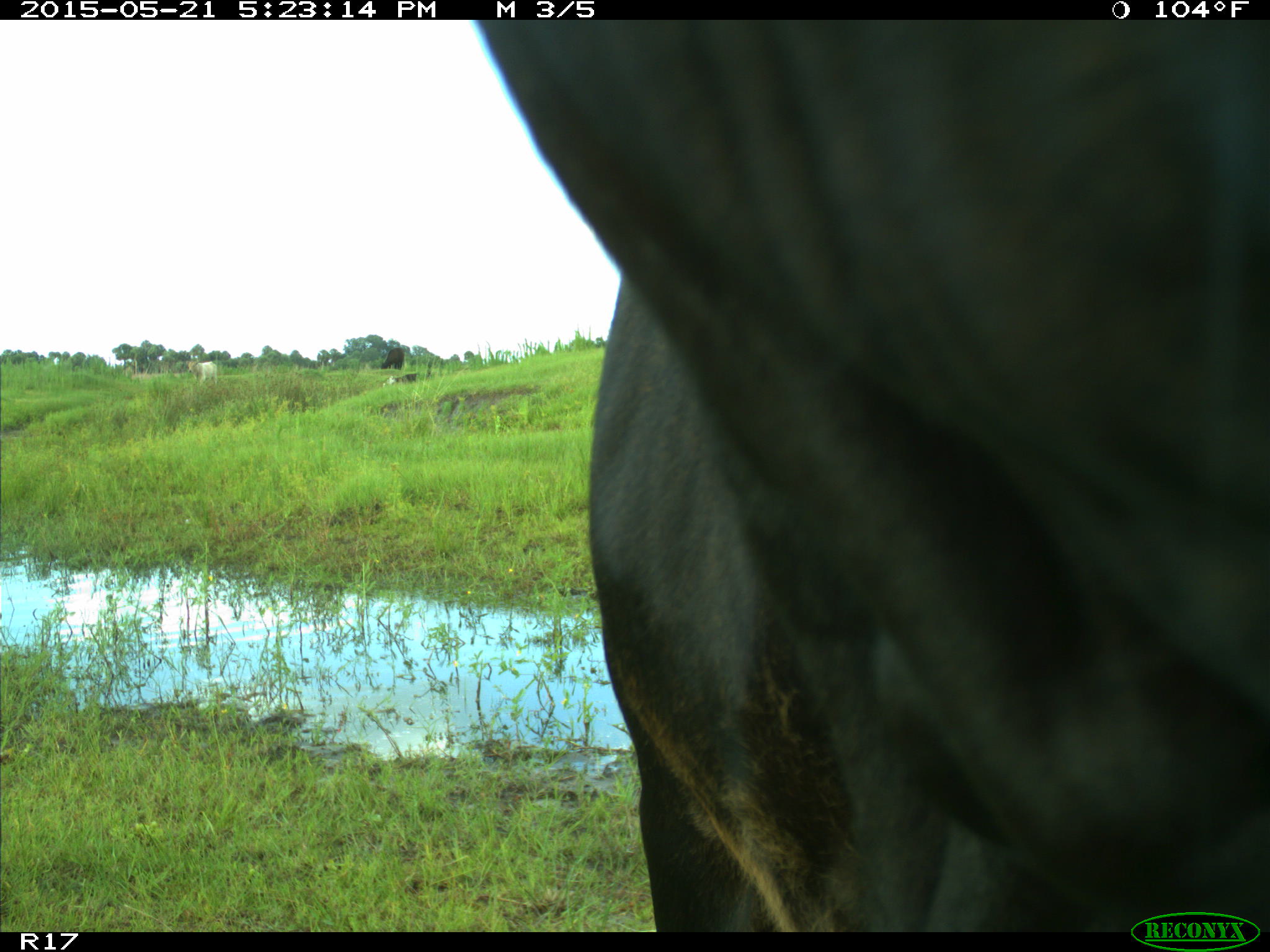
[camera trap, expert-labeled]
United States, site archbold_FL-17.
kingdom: Animalia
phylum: Chordata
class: Mammalia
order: Artiodactyla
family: Bovidae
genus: Bos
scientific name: Bos taurus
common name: domestic cow